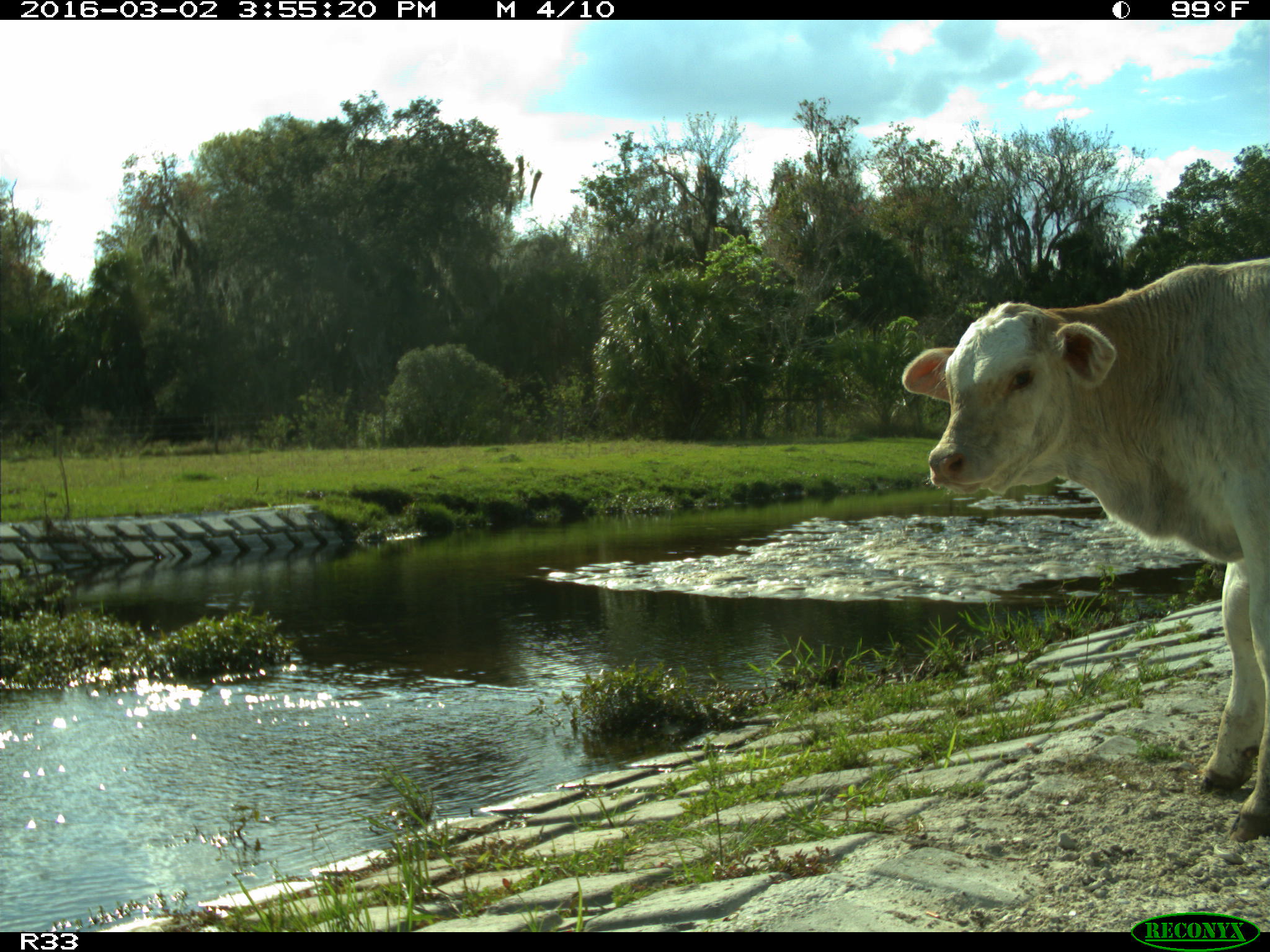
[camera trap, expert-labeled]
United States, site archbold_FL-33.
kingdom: Animalia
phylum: Chordata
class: Mammalia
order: Artiodactyla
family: Bovidae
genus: Bos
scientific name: Bos taurus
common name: domestic cow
Bos taurus (domestic cow).